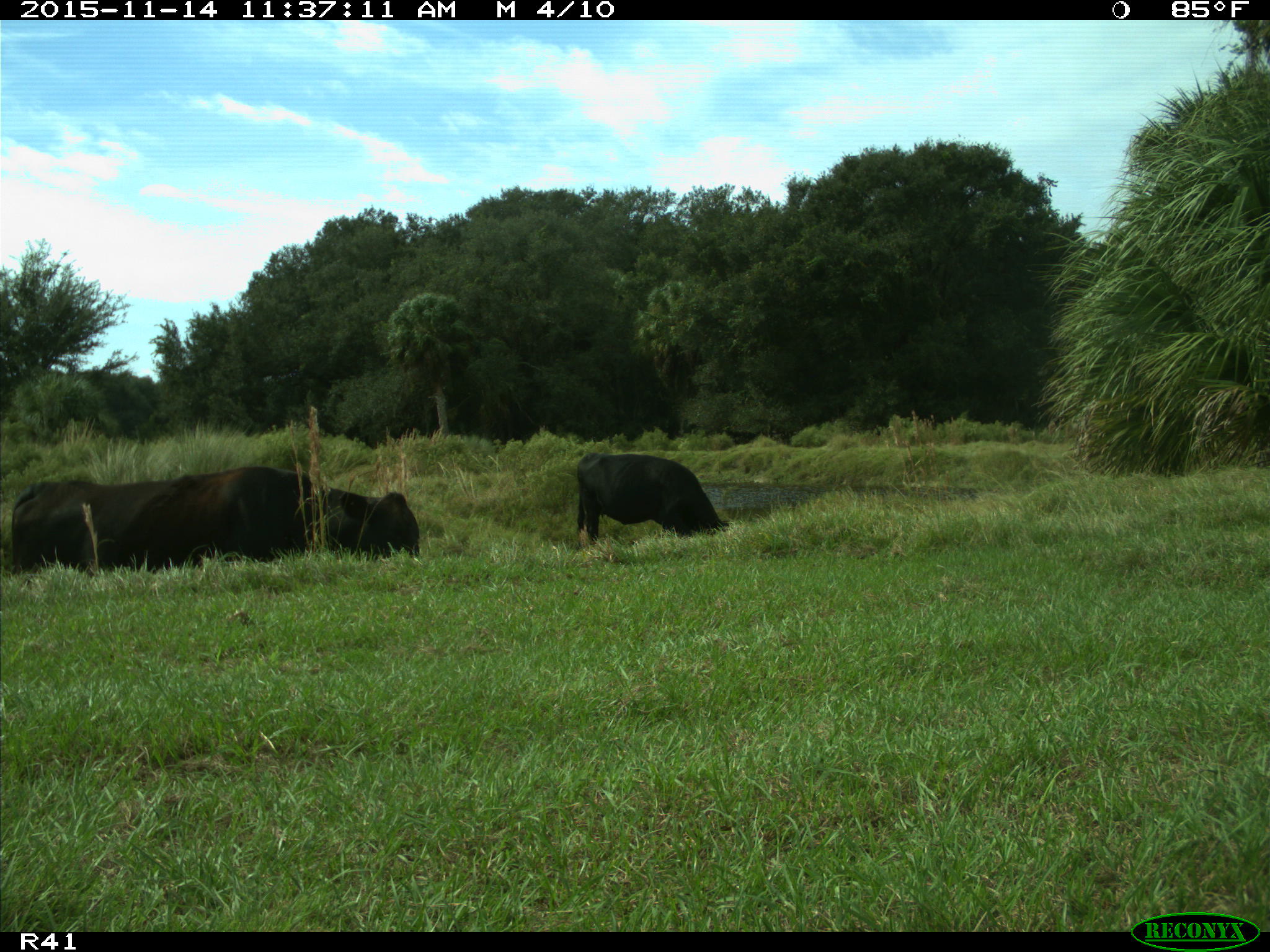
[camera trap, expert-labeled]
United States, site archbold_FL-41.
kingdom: Animalia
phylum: Chordata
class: Mammalia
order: Artiodactyla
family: Bovidae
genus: Bos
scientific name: Bos taurus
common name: domestic cow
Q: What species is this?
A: Bos taurus (domestic cow).